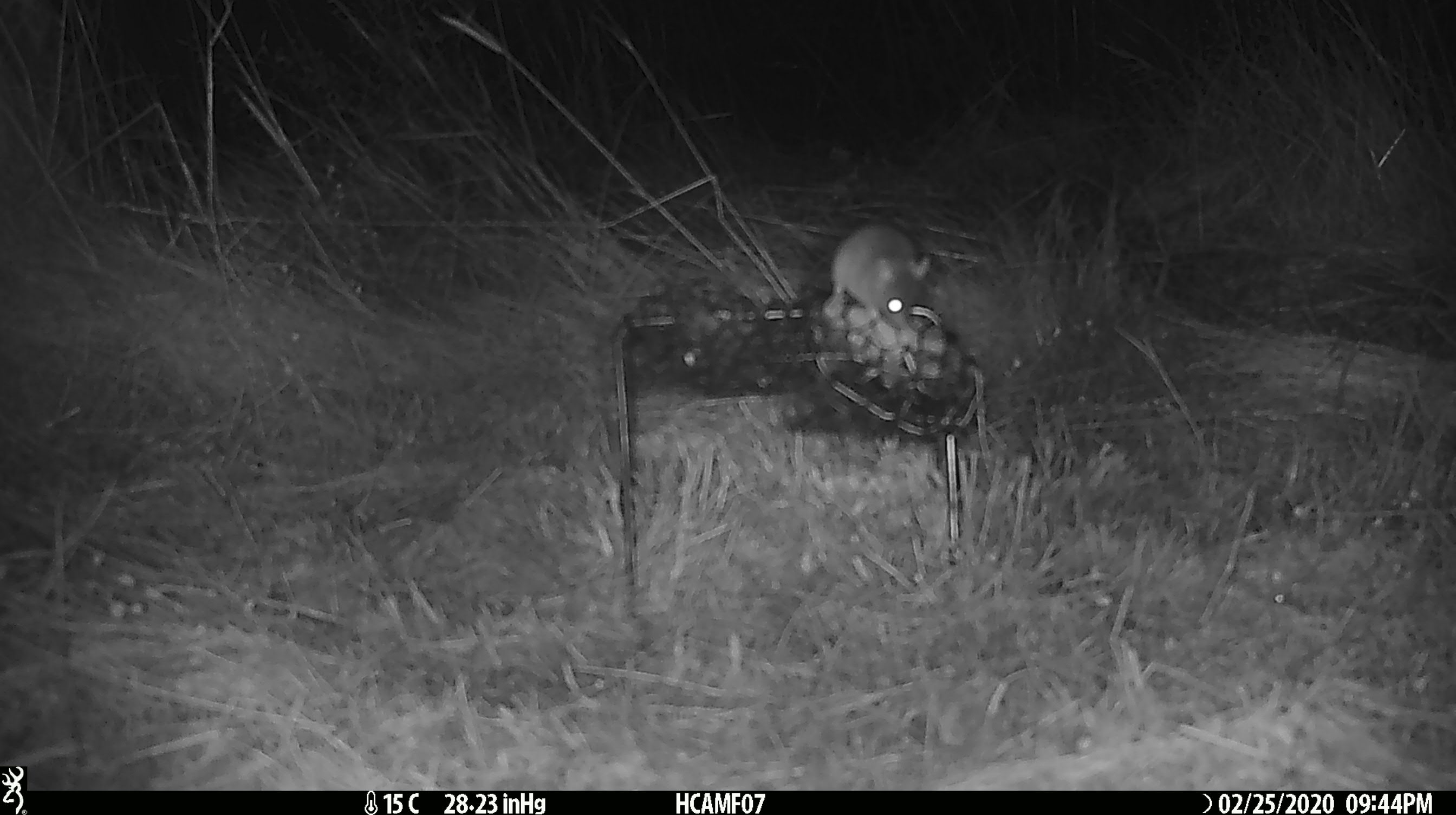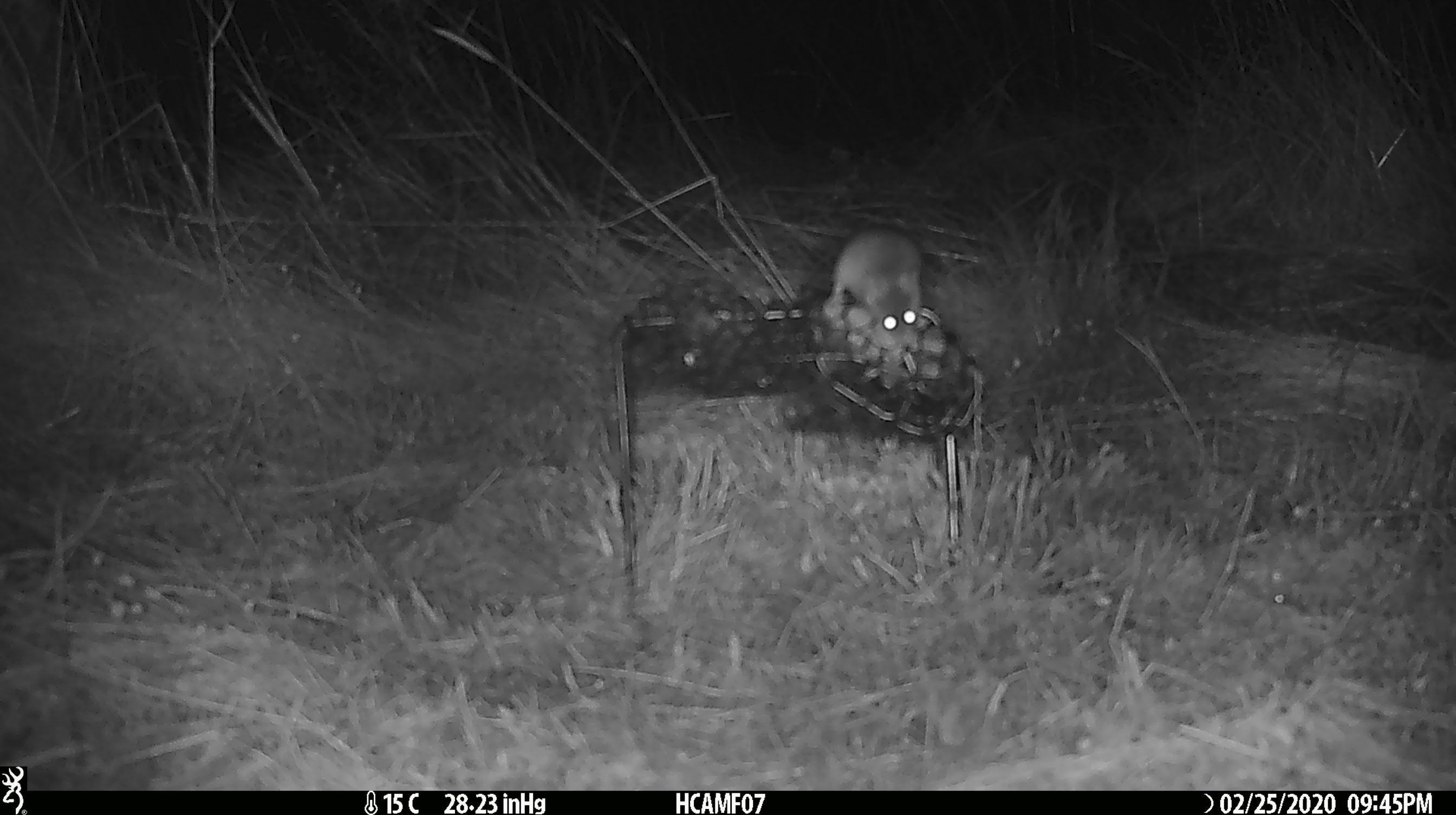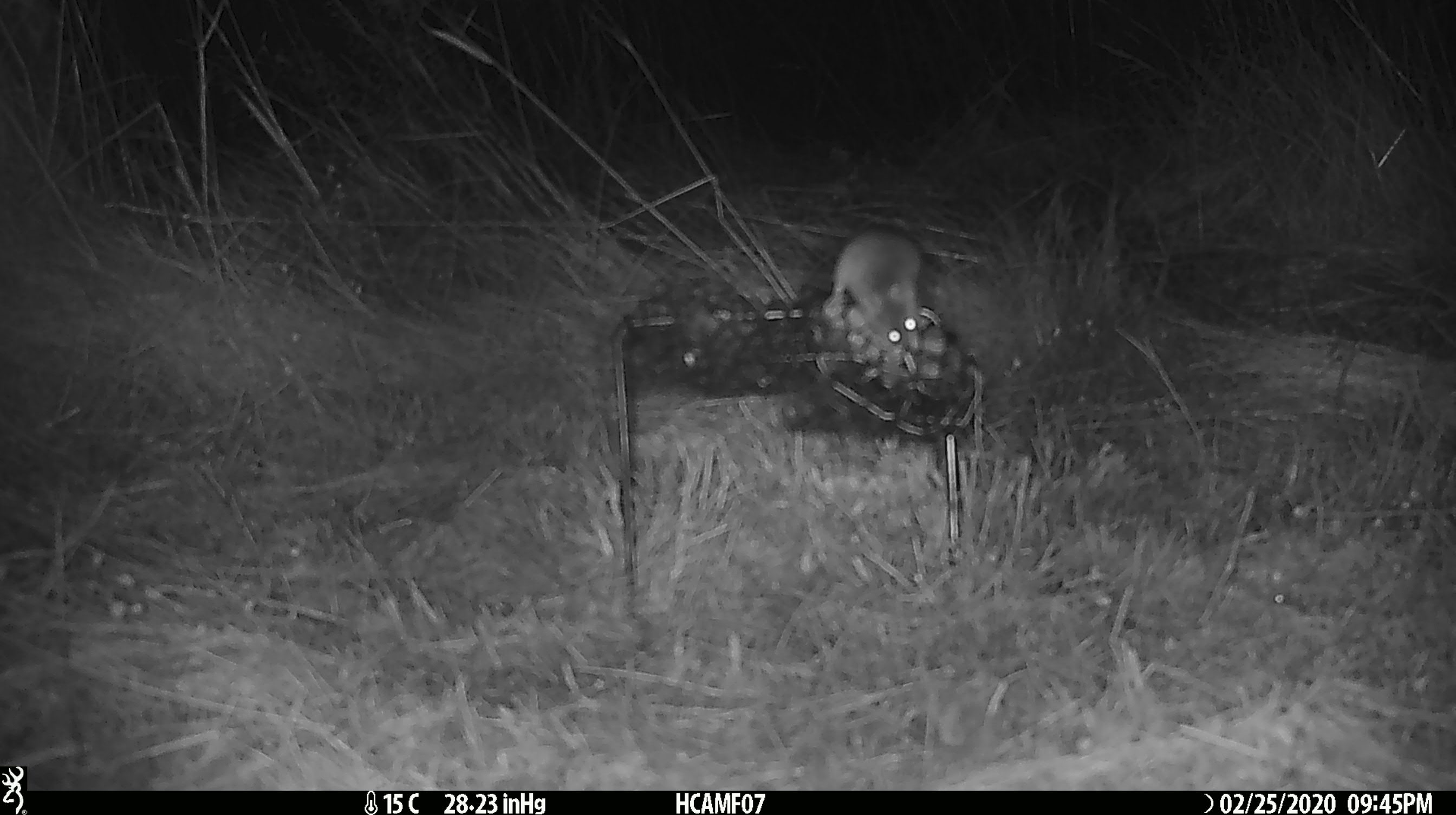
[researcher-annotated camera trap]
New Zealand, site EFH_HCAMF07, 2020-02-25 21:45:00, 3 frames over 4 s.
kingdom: Animalia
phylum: Chordata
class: Mammalia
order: Rodentia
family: Muridae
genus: Mus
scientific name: Mus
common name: mouse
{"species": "mouse (Mus)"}